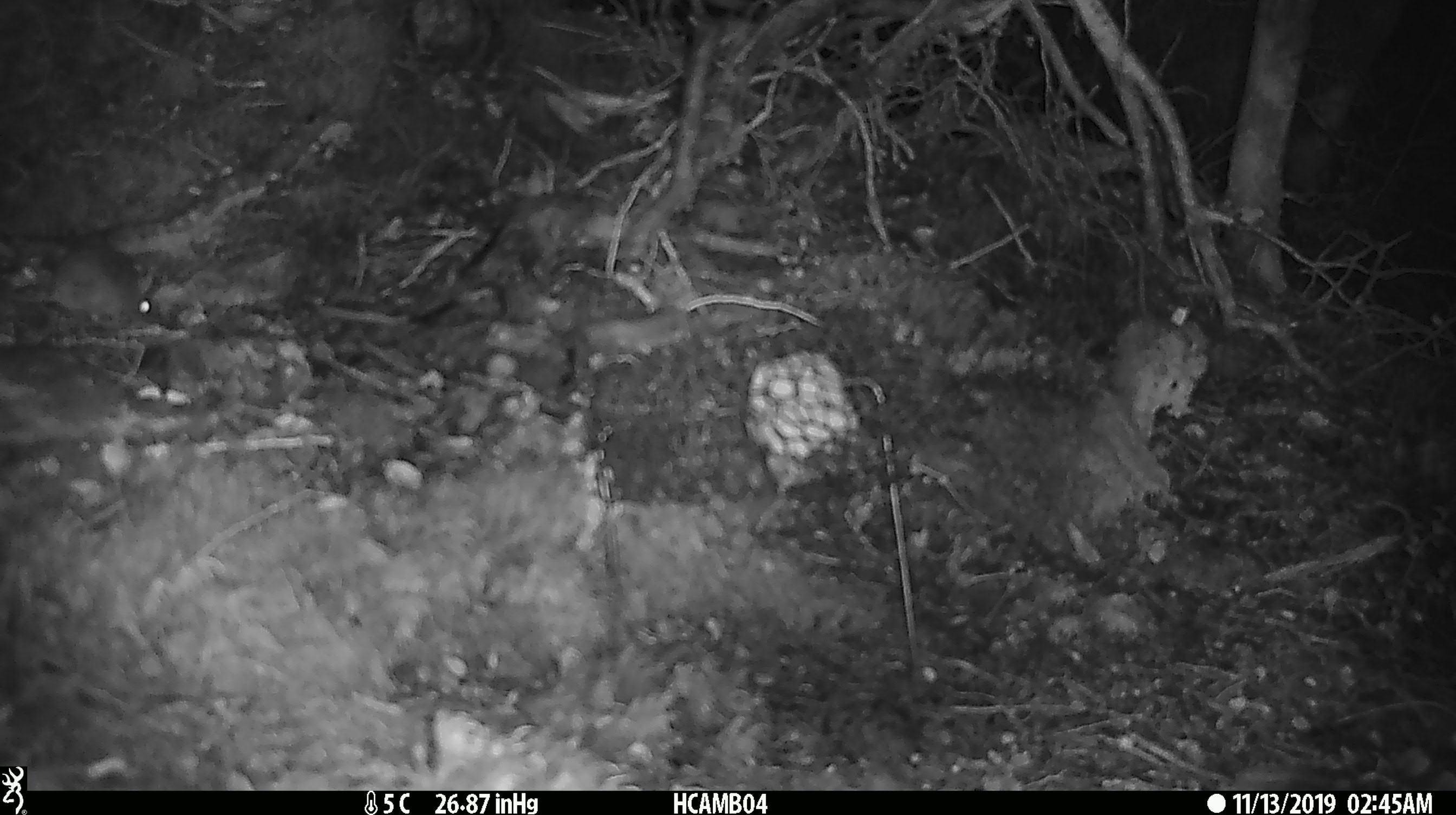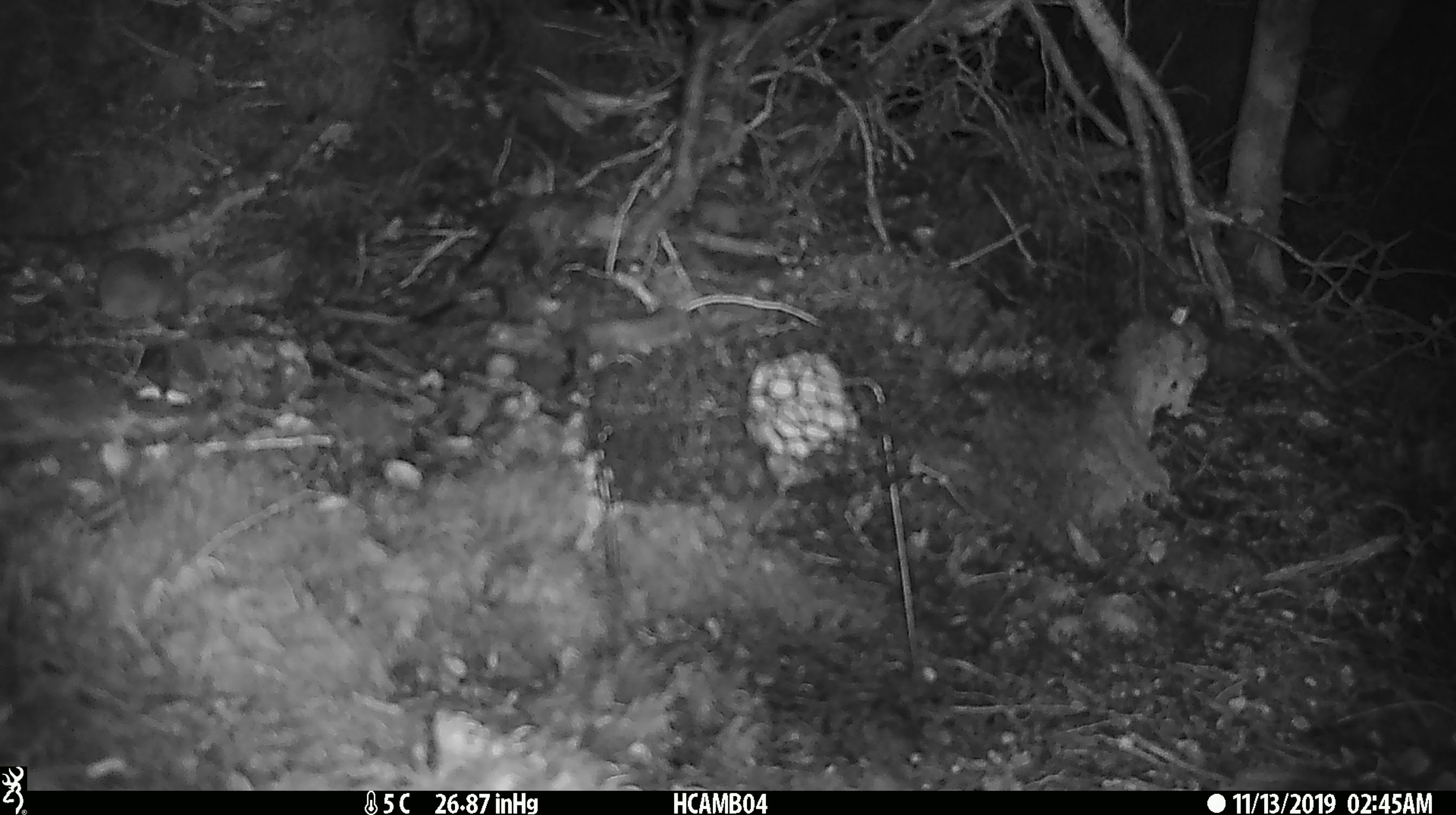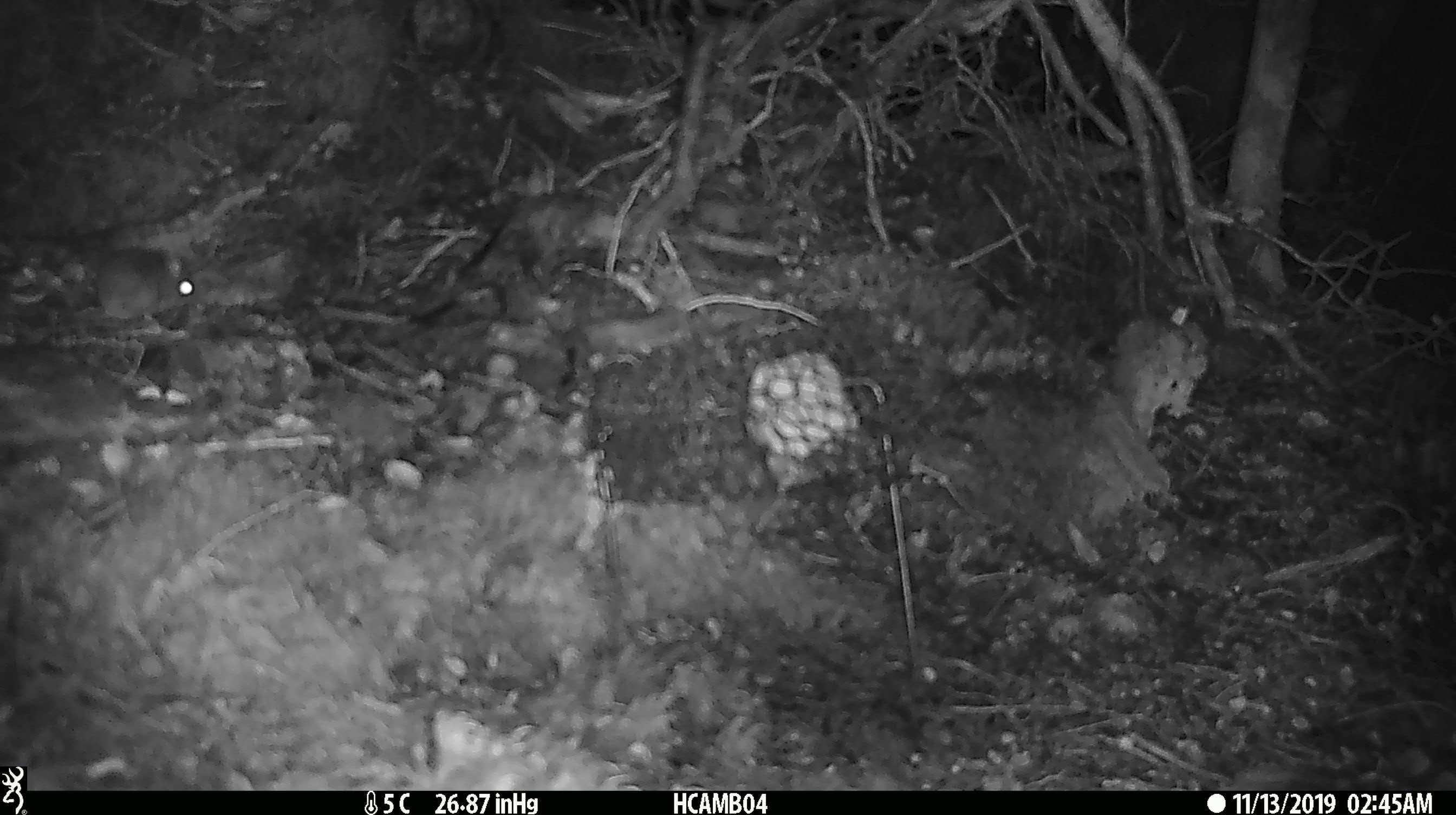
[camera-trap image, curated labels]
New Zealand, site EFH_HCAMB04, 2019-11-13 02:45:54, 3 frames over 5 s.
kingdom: Animalia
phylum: Chordata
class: Mammalia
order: Rodentia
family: Muridae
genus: Mus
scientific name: Mus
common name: mouse